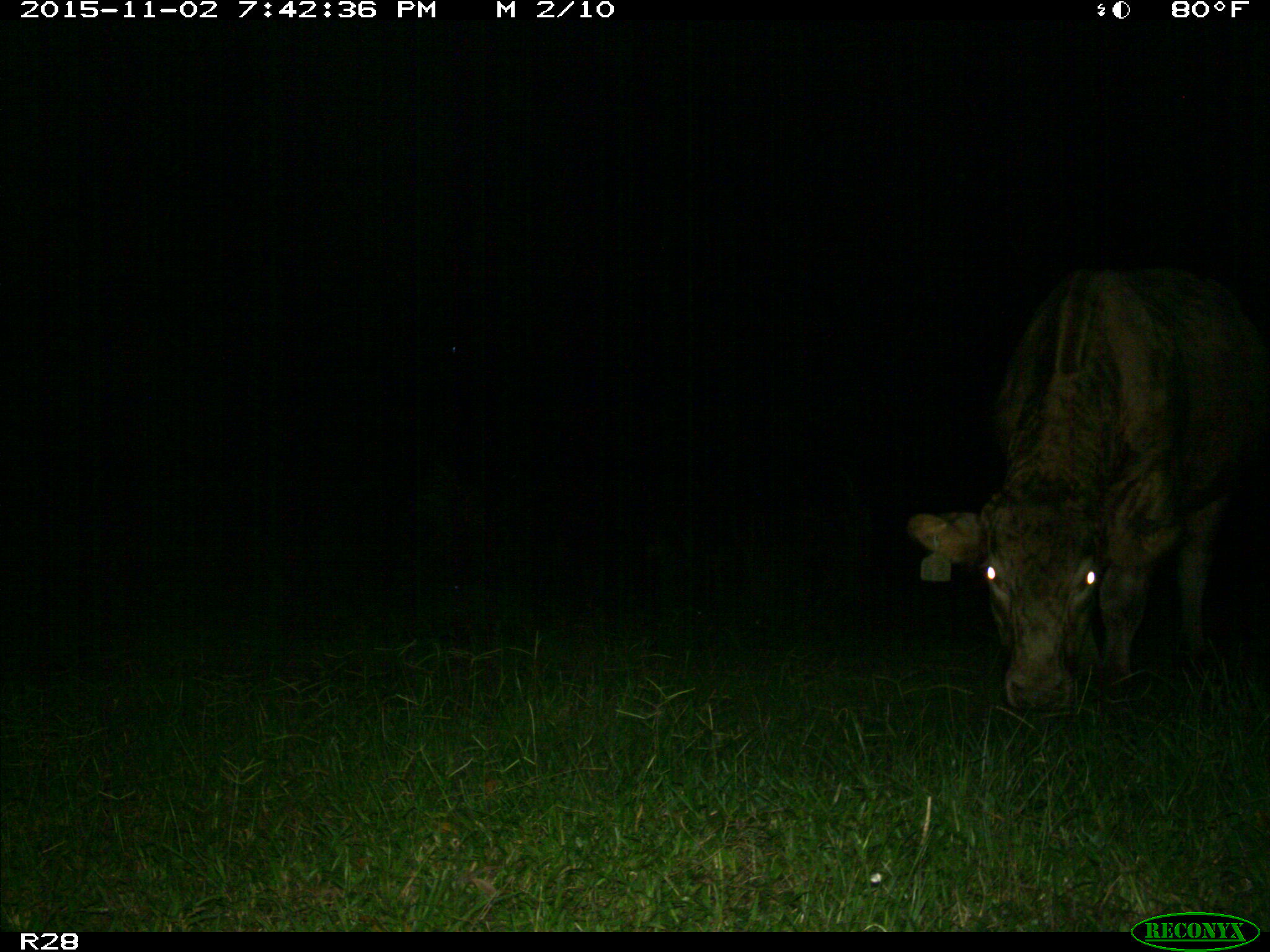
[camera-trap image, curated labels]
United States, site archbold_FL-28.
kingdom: Animalia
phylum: Chordata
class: Mammalia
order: Artiodactyla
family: Bovidae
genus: Bos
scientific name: Bos taurus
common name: domestic cow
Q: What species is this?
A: Bos taurus (domestic cow).